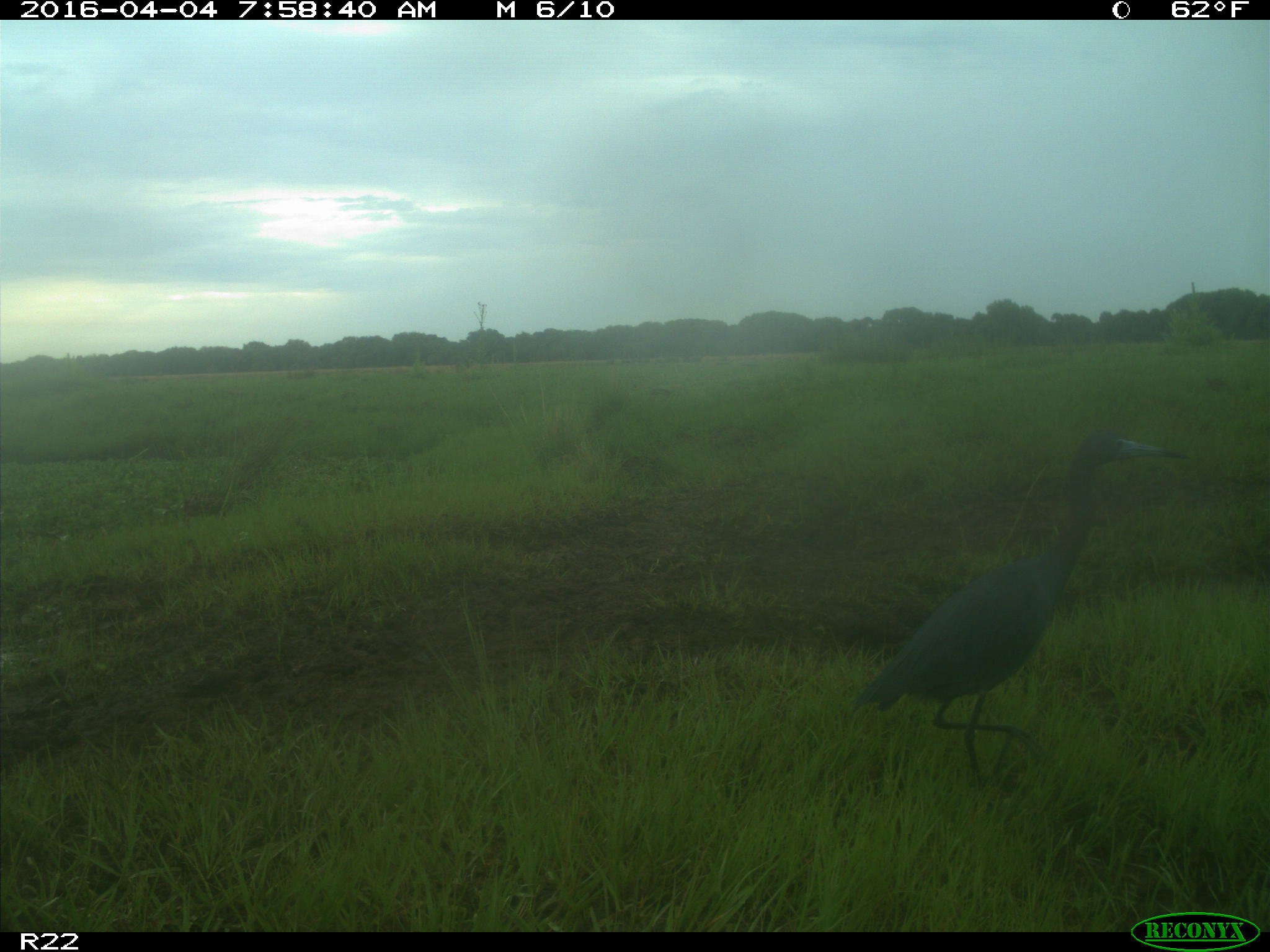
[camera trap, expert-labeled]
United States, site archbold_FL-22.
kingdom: Animalia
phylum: Chordata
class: Aves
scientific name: Aves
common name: birds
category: unidentified bird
Unidentified bird (birds) (Aves).